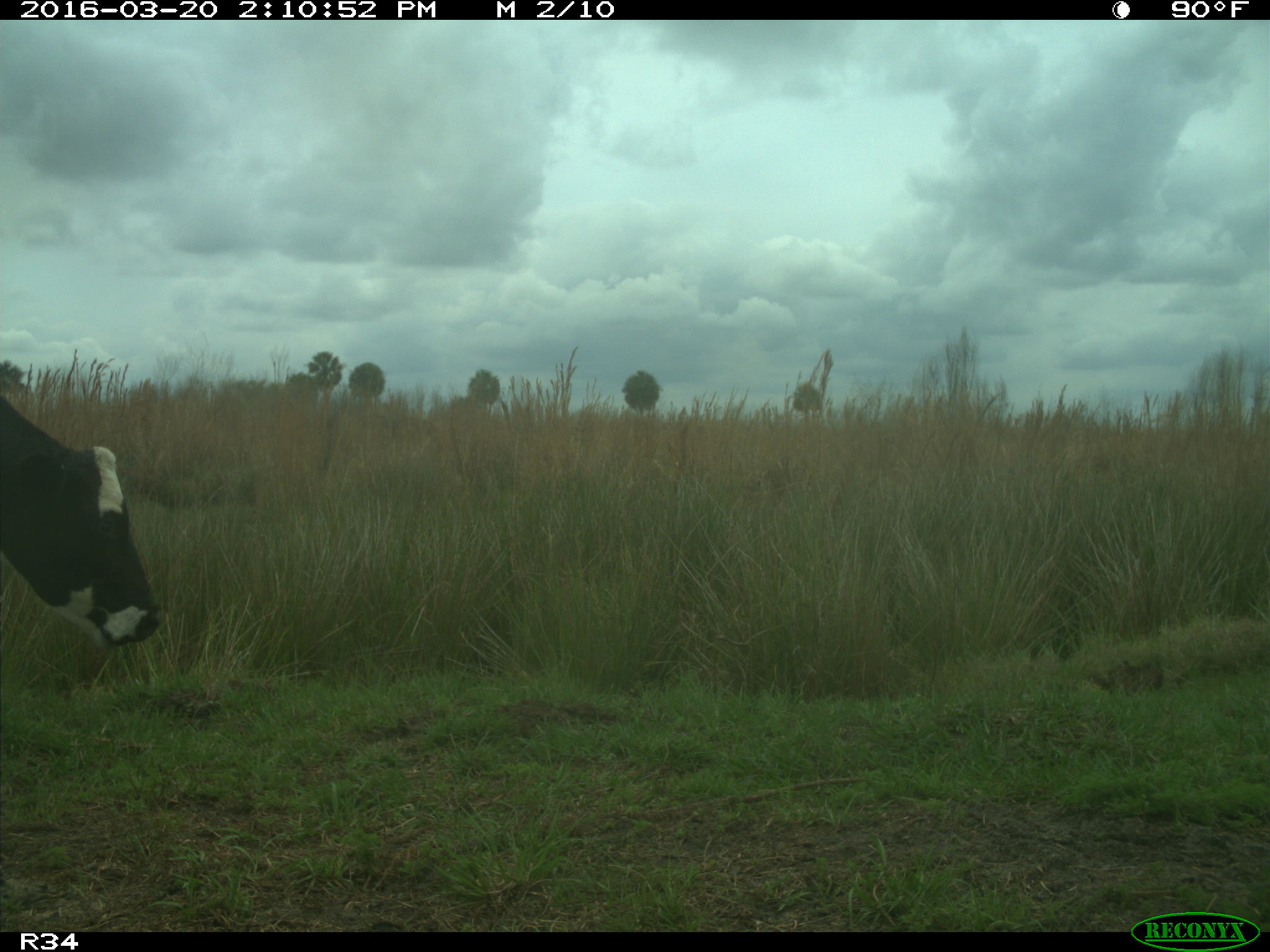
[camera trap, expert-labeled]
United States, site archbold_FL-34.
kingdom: Animalia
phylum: Chordata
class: Mammalia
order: Artiodactyla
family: Bovidae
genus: Bos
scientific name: Bos taurus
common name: domestic cow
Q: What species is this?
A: Bos taurus (domestic cow).